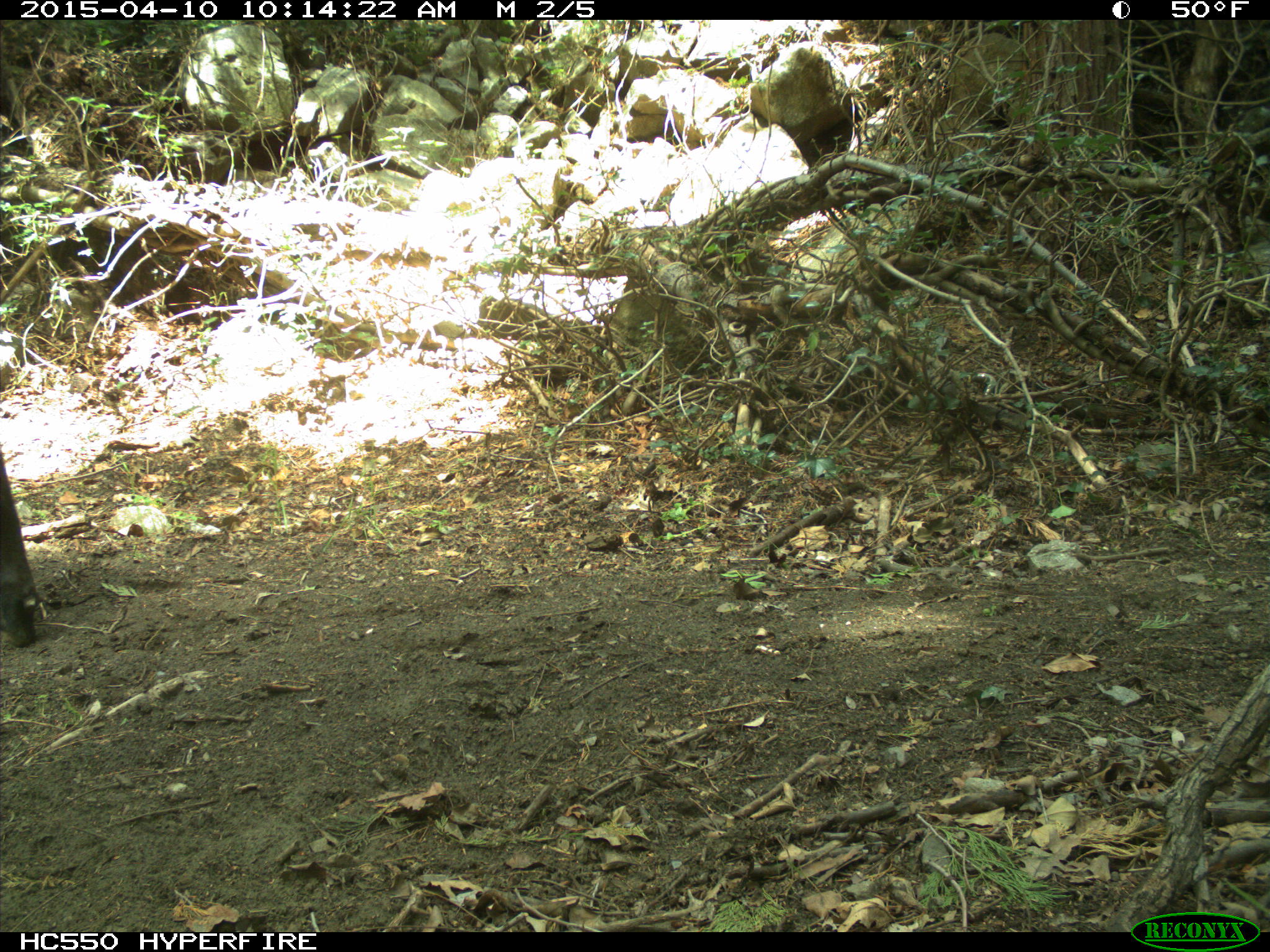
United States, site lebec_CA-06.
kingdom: Animalia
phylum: Chordata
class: Mammalia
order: Artiodactyla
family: Bovidae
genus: Bos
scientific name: Bos taurus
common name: domestic cow